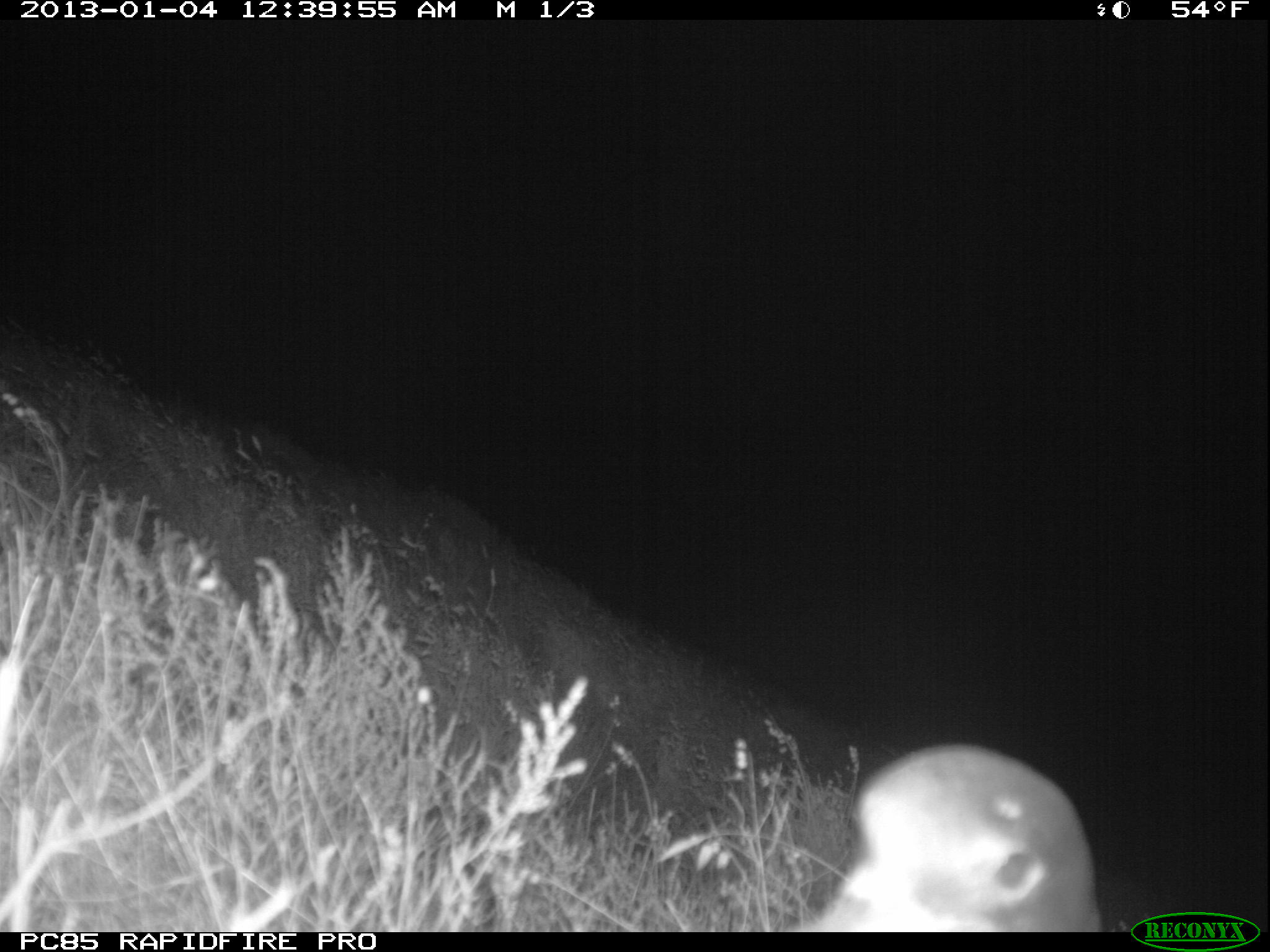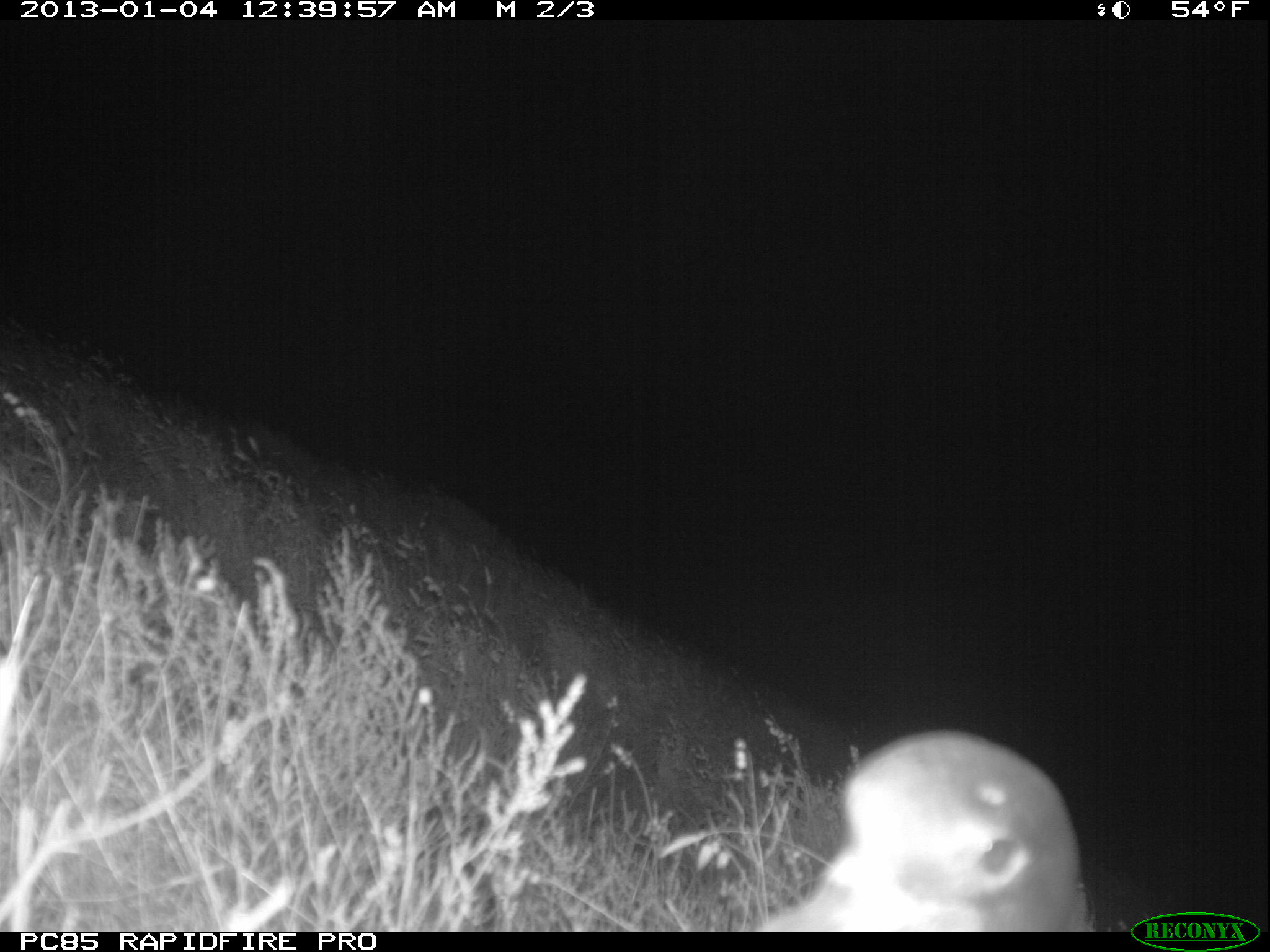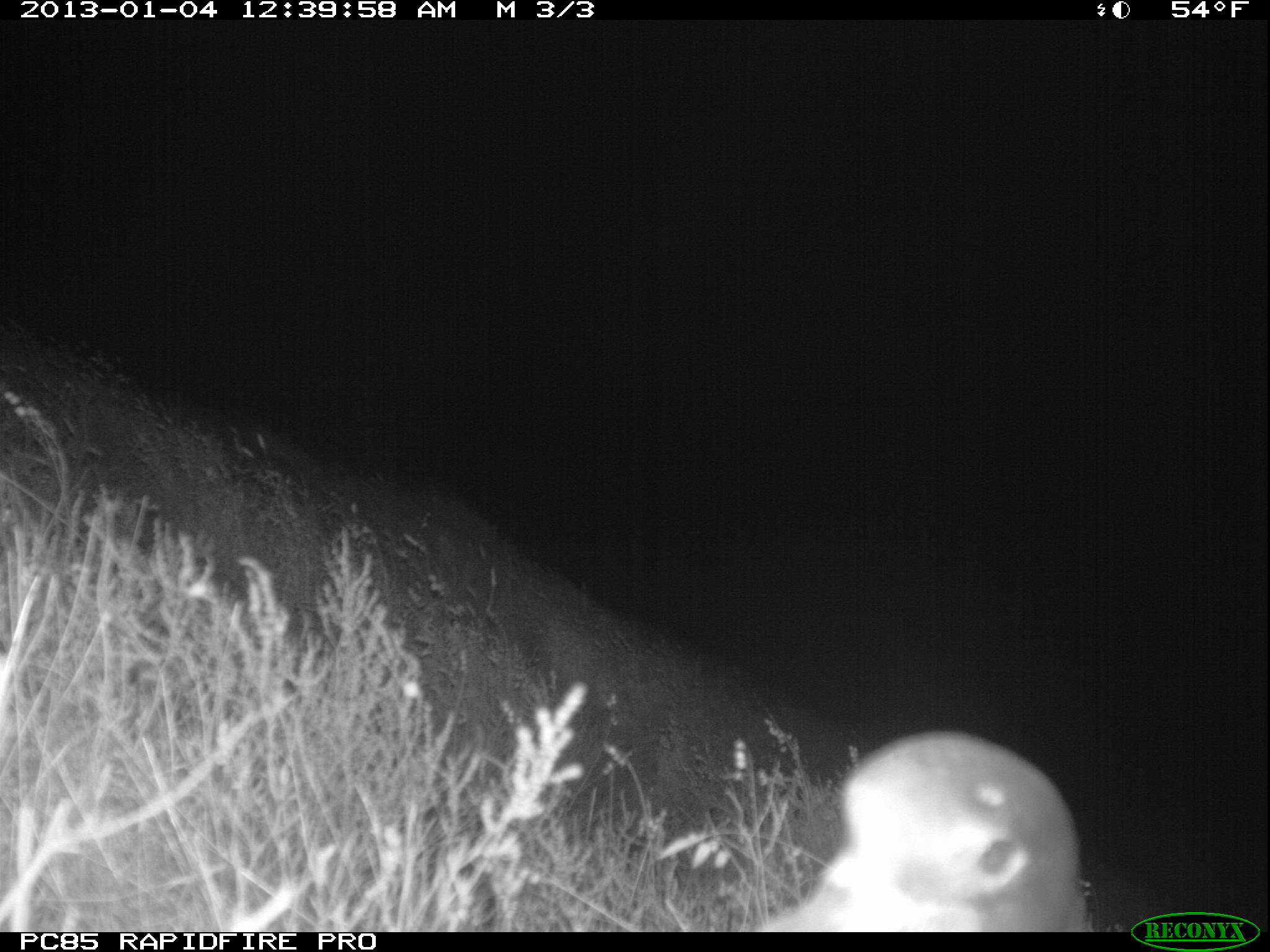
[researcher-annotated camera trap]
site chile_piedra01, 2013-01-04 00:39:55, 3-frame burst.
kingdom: Animalia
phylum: Chordata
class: Aves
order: Procellariiformes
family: Procellariidae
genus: Calonectris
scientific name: Calonectris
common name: shearwater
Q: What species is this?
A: Shearwater (Calonectris).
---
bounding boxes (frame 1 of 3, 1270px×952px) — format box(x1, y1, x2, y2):
shearwater: box(792, 743, 1101, 934)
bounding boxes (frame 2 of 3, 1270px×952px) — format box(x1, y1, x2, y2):
shearwater: box(744, 732, 1086, 933)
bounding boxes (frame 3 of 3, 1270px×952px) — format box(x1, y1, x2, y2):
shearwater: box(748, 731, 1086, 935)